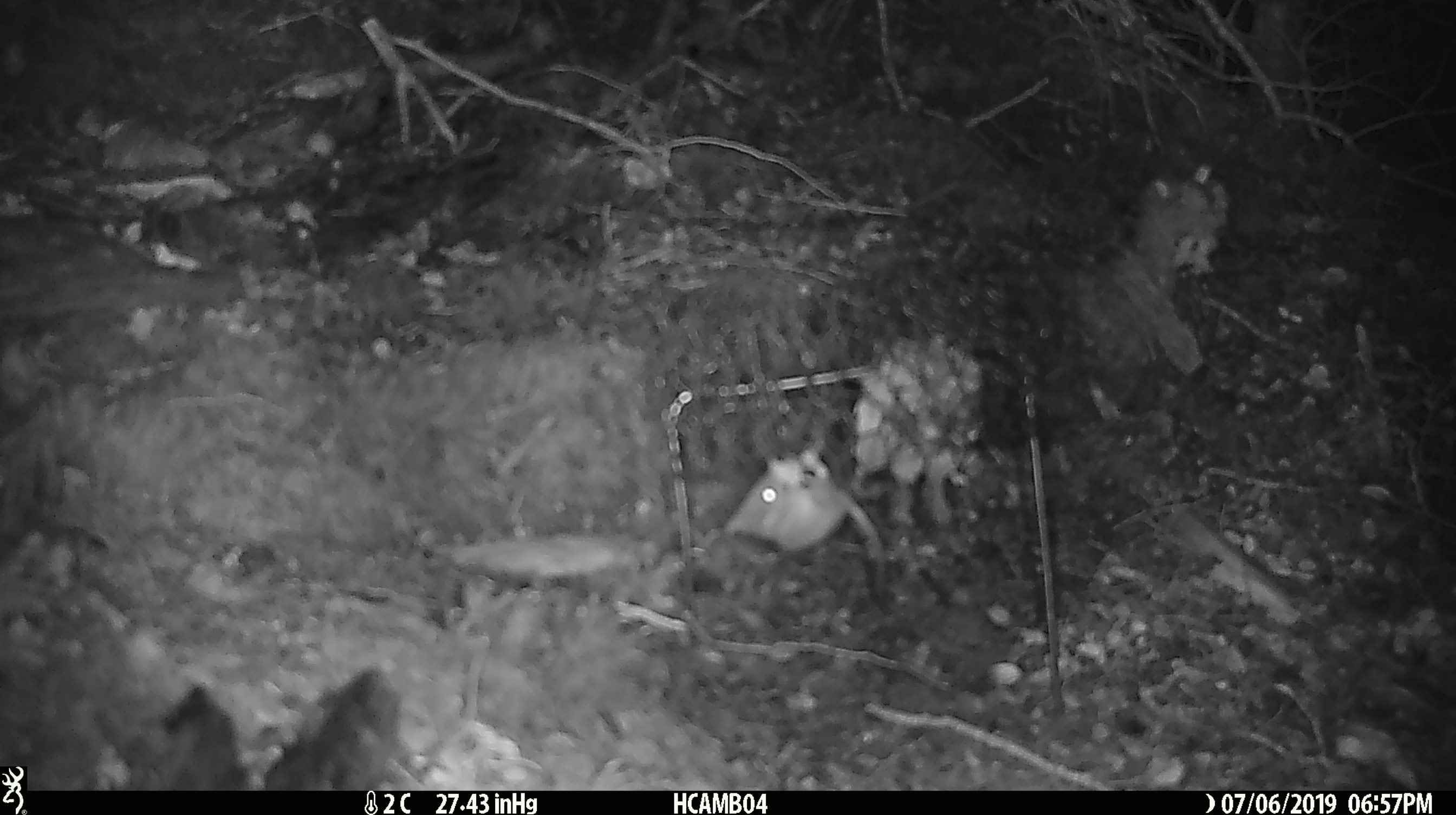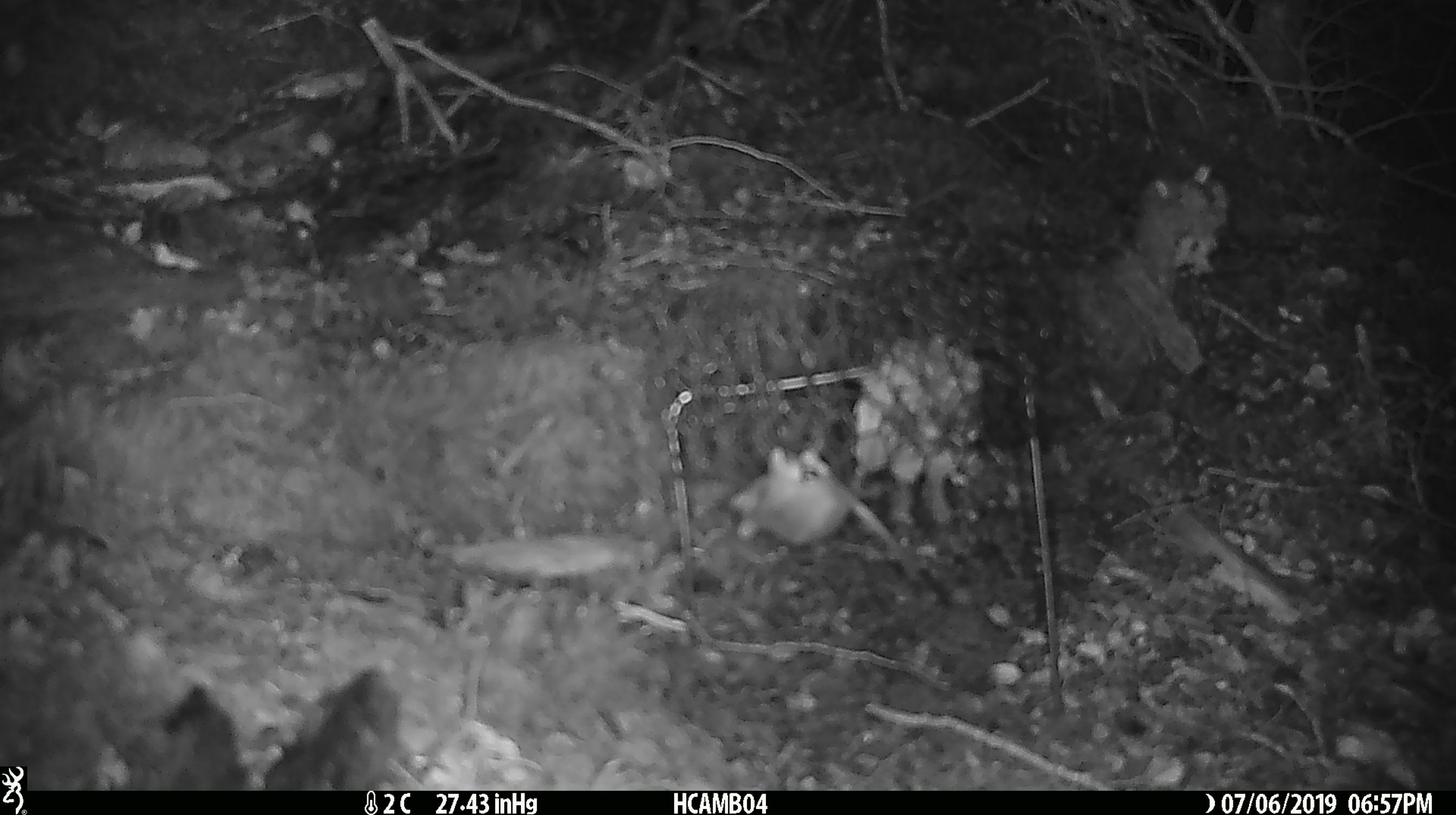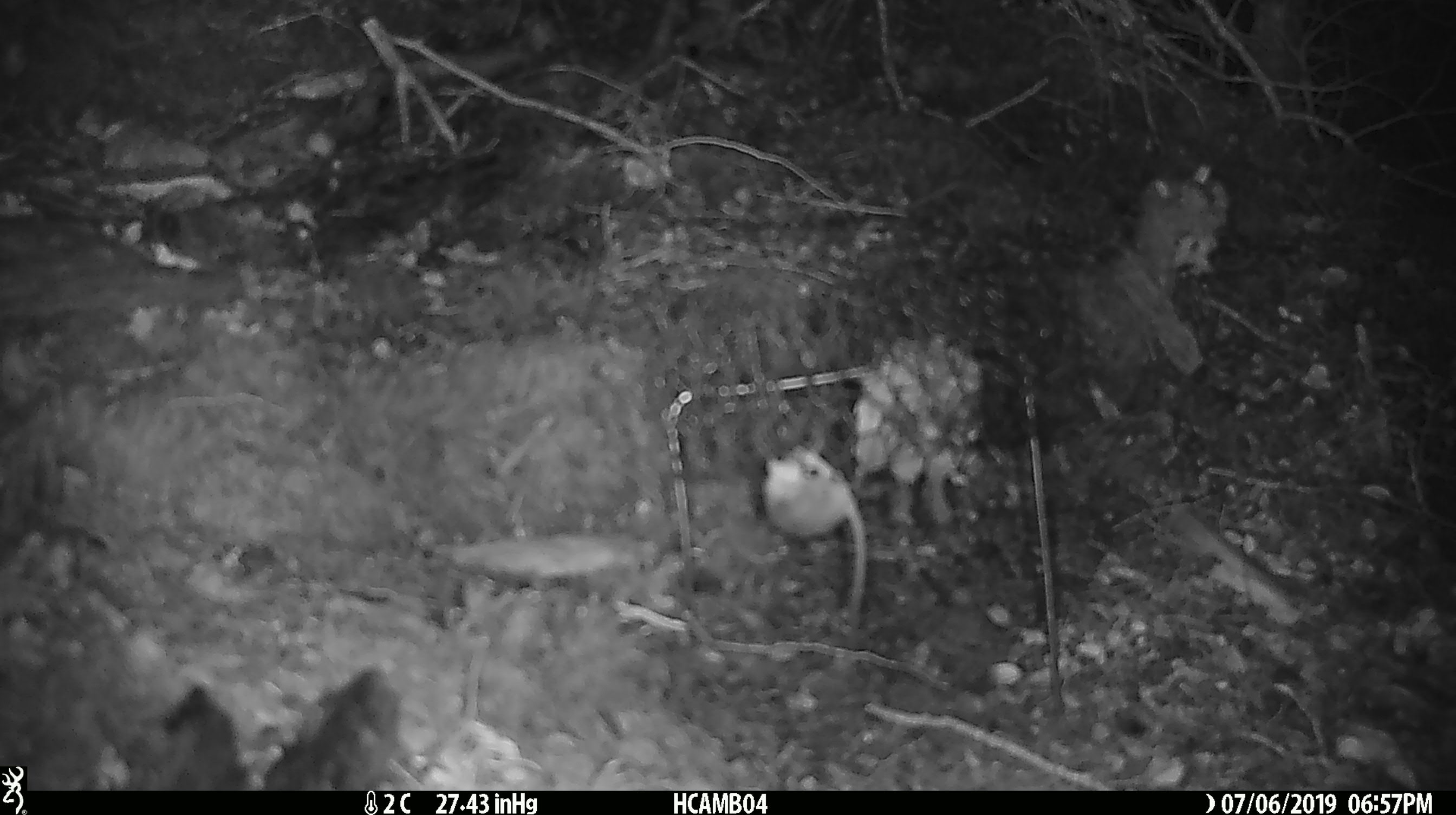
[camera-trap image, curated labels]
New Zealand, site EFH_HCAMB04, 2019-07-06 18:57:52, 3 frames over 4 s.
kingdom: Animalia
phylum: Chordata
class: Mammalia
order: Rodentia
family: Muridae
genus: Mus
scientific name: Mus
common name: mouse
Mouse (Mus).